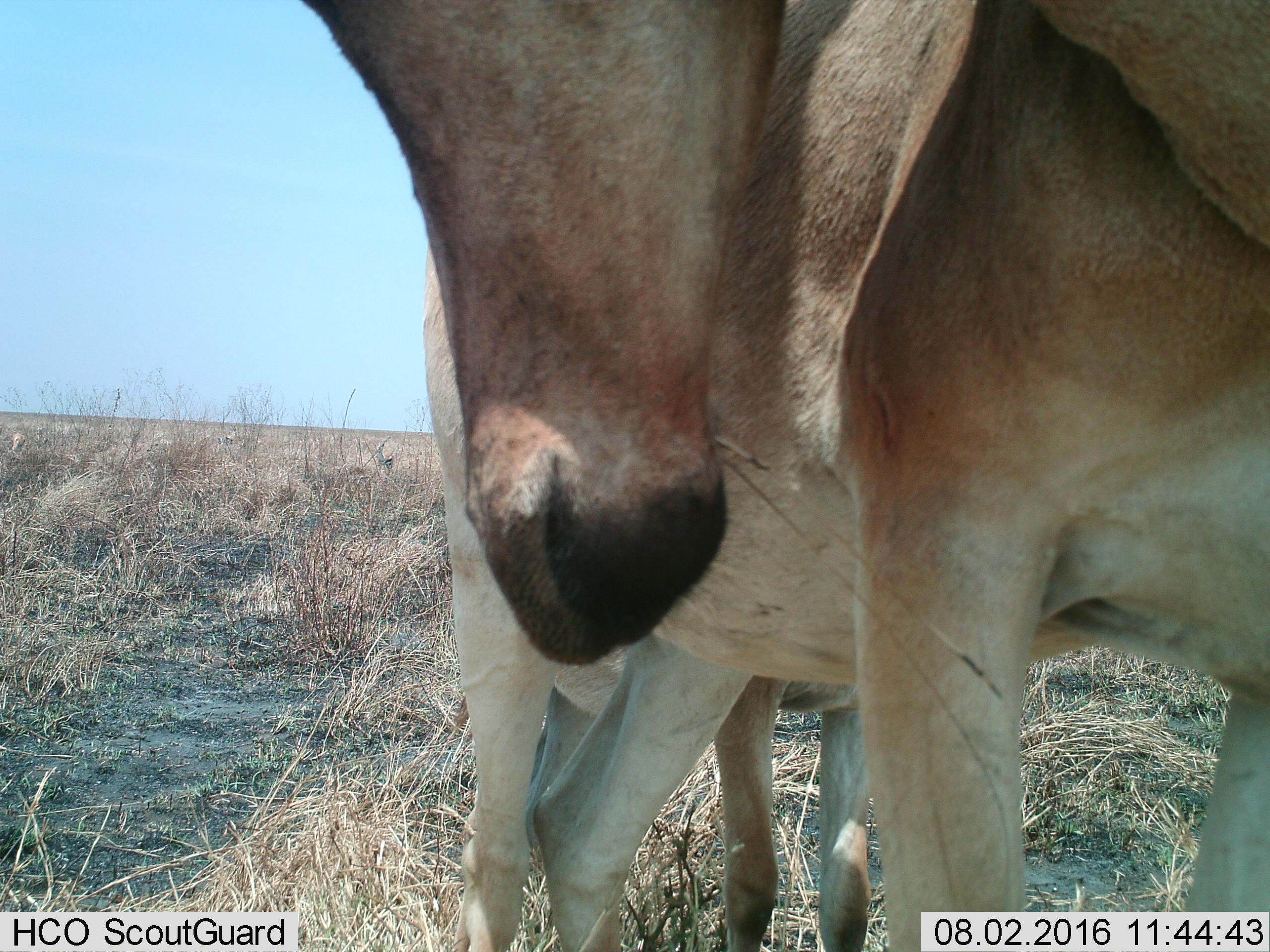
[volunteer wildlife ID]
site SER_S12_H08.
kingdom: Animalia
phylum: Chordata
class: Mammalia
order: Artiodactyla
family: Bovidae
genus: Alcelaphus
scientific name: Alcelaphus buselaphus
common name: hartebeest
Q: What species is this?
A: Hartebeest (Alcelaphus buselaphus).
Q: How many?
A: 2.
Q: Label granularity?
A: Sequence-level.